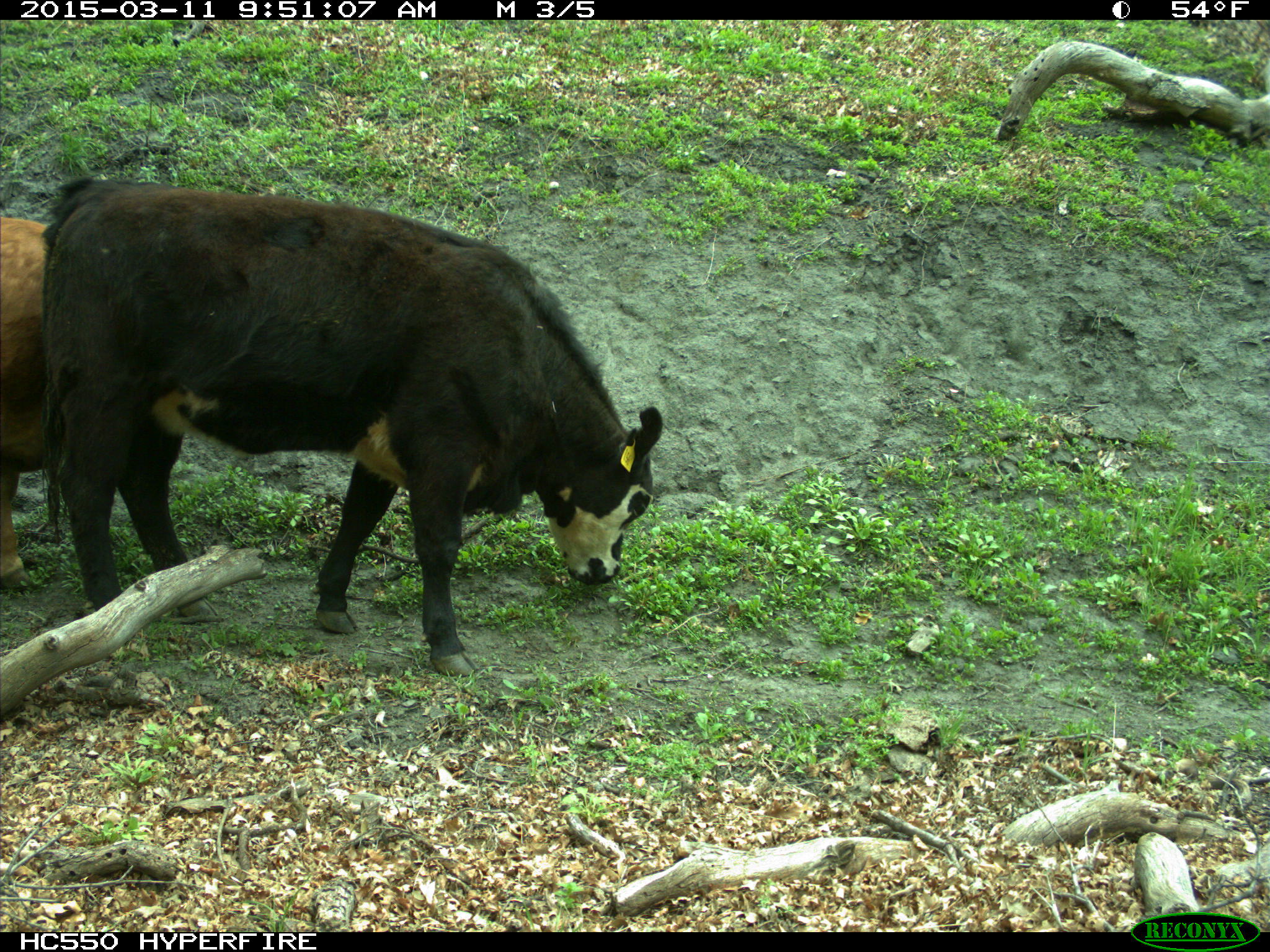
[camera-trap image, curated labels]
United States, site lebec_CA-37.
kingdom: Animalia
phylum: Chordata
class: Mammalia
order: Artiodactyla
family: Bovidae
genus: Bos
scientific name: Bos taurus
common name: domestic cow